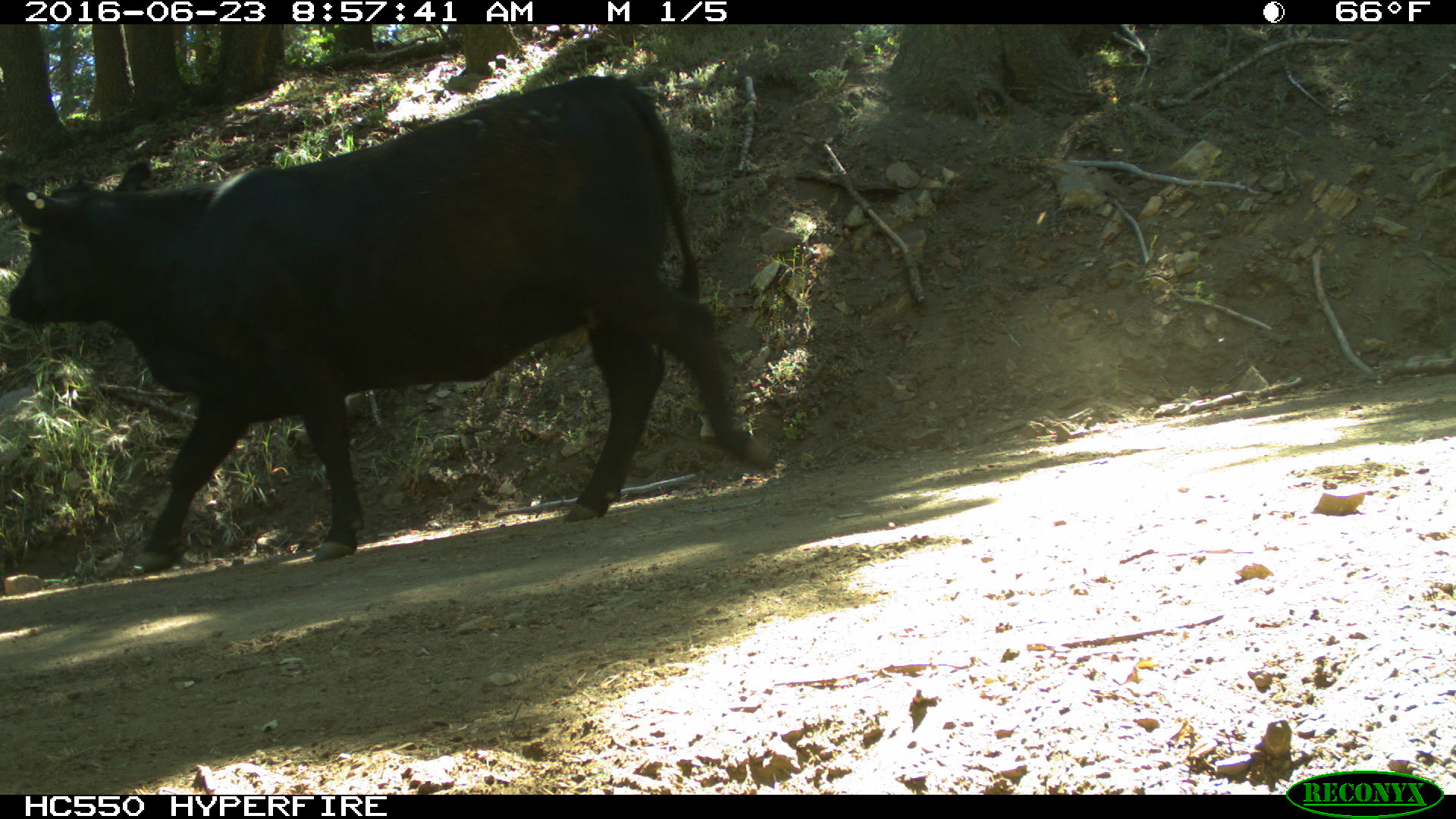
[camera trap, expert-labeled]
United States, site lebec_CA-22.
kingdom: Animalia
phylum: Chordata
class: Mammalia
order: Artiodactyla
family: Bovidae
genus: Bos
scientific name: Bos taurus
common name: domestic cow